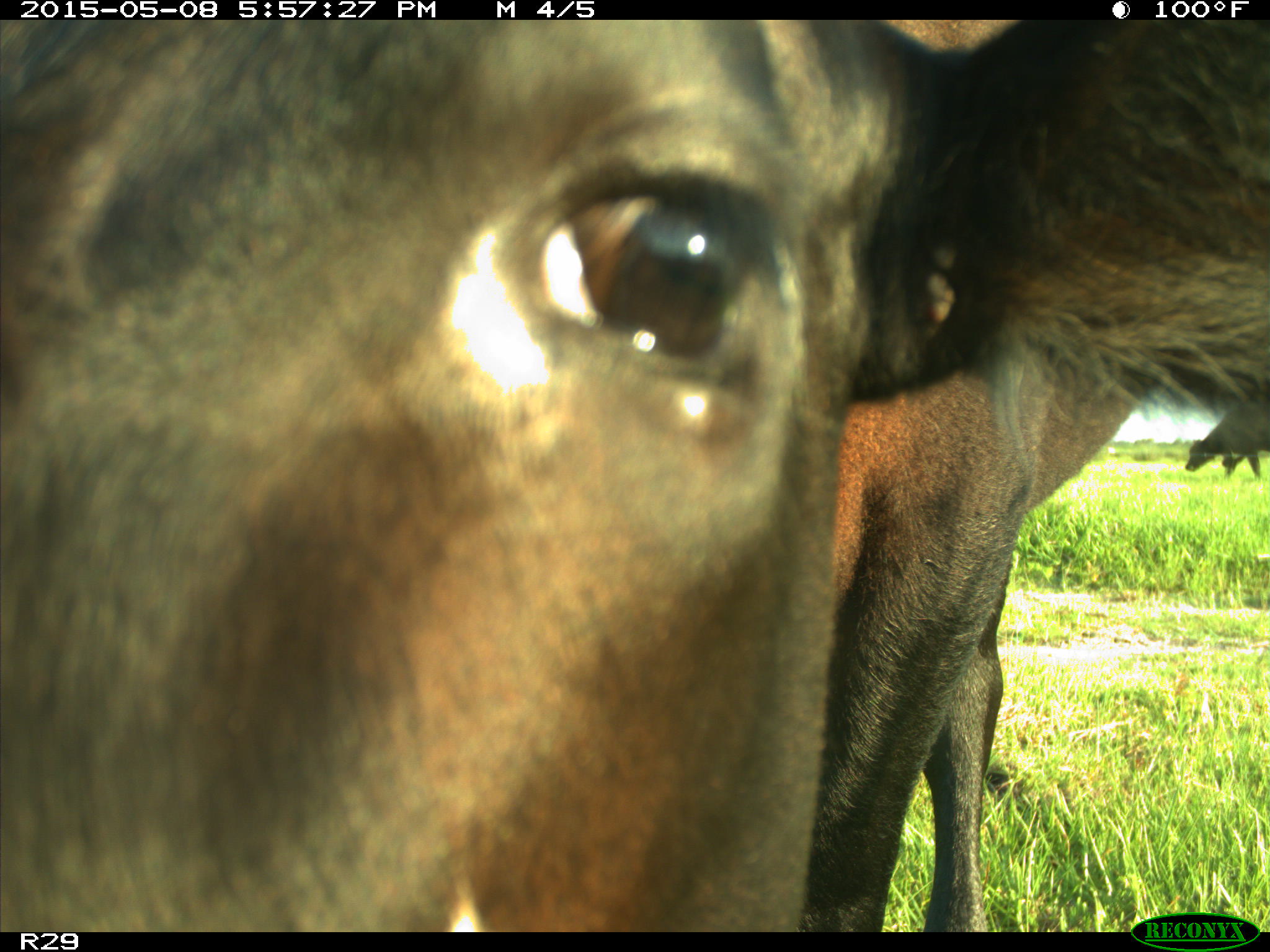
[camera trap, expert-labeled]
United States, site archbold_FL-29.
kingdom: Animalia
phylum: Chordata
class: Mammalia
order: Artiodactyla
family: Bovidae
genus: Bos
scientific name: Bos taurus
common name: domestic cow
Bos taurus (domestic cow).